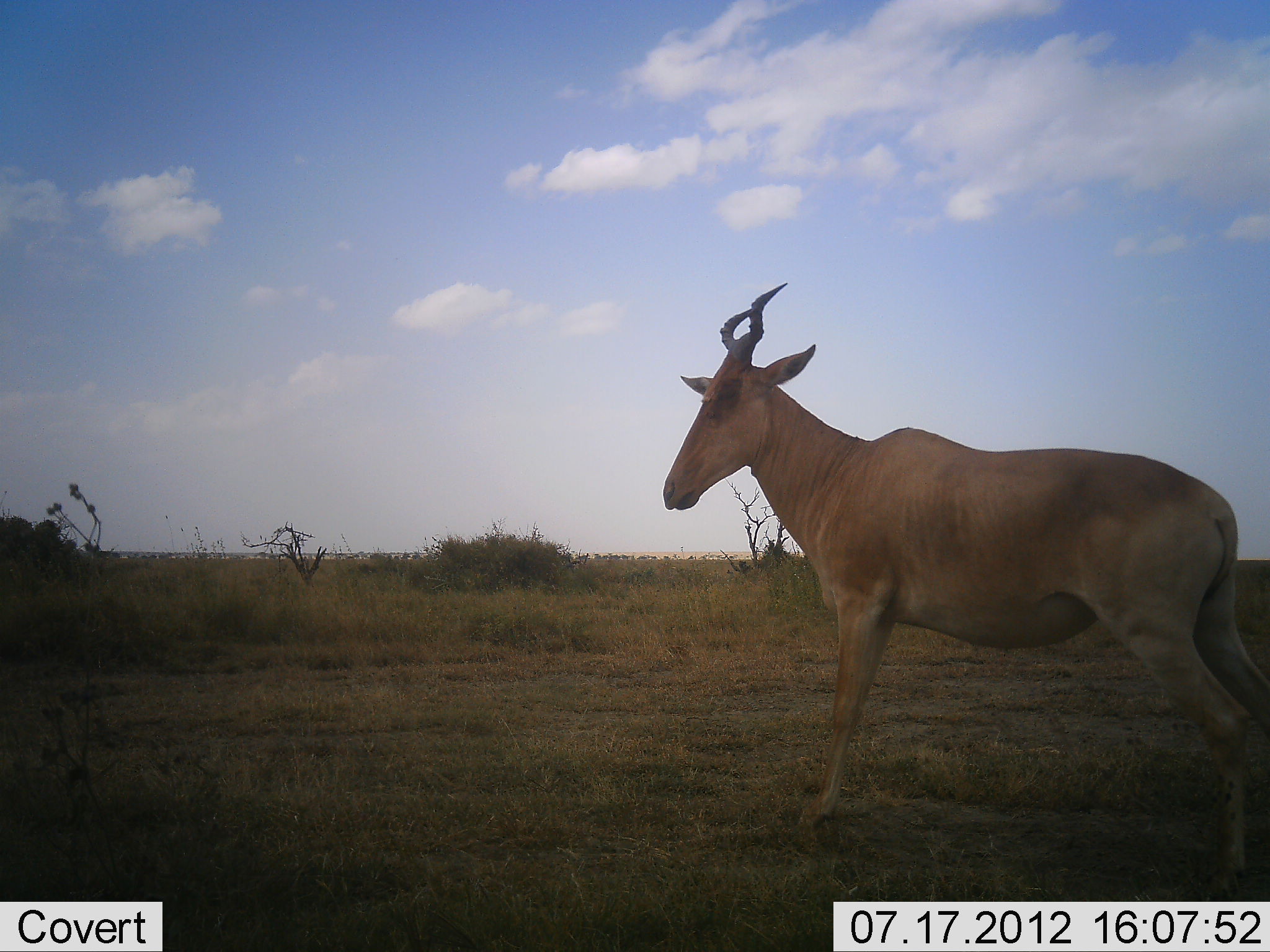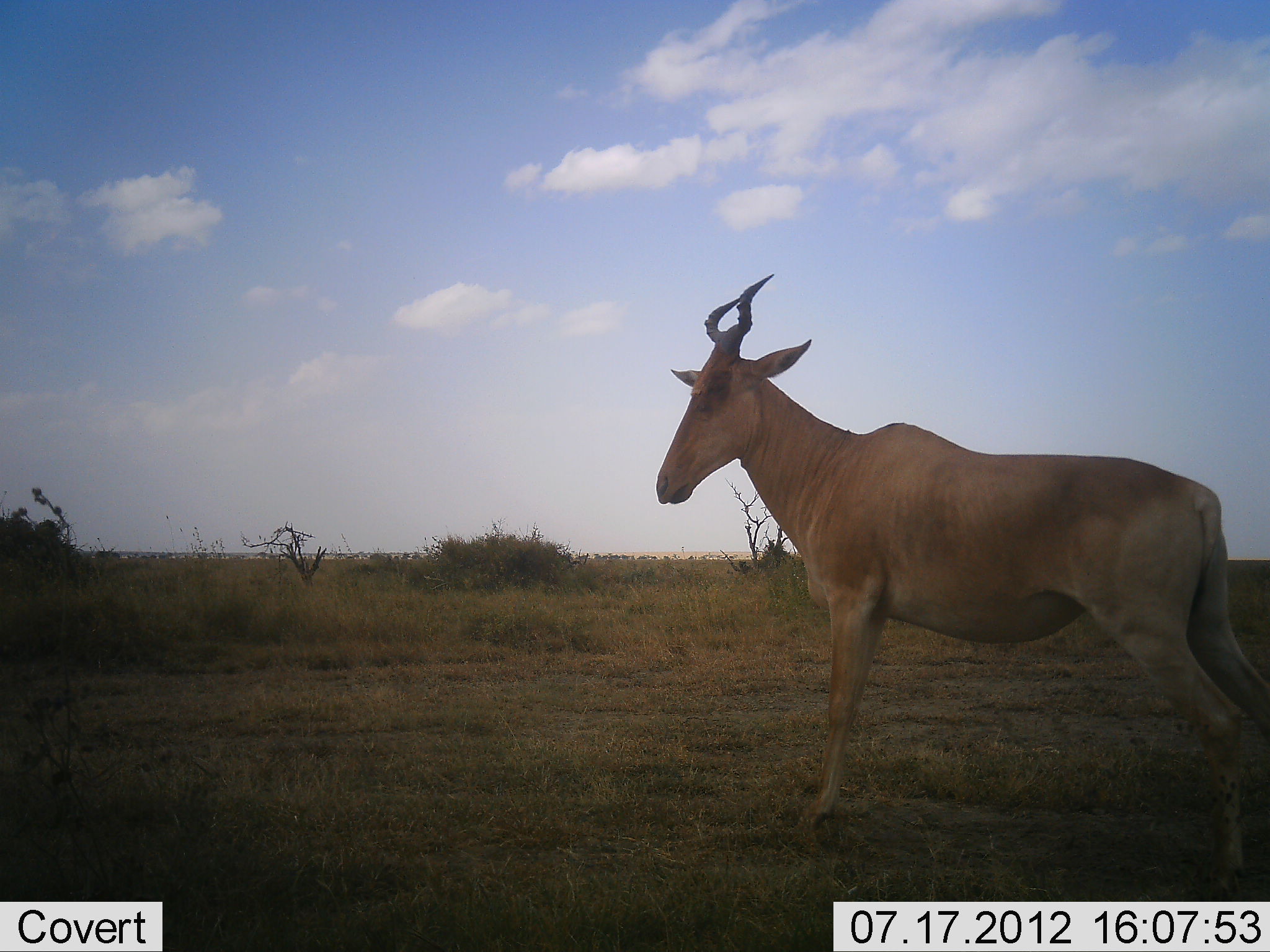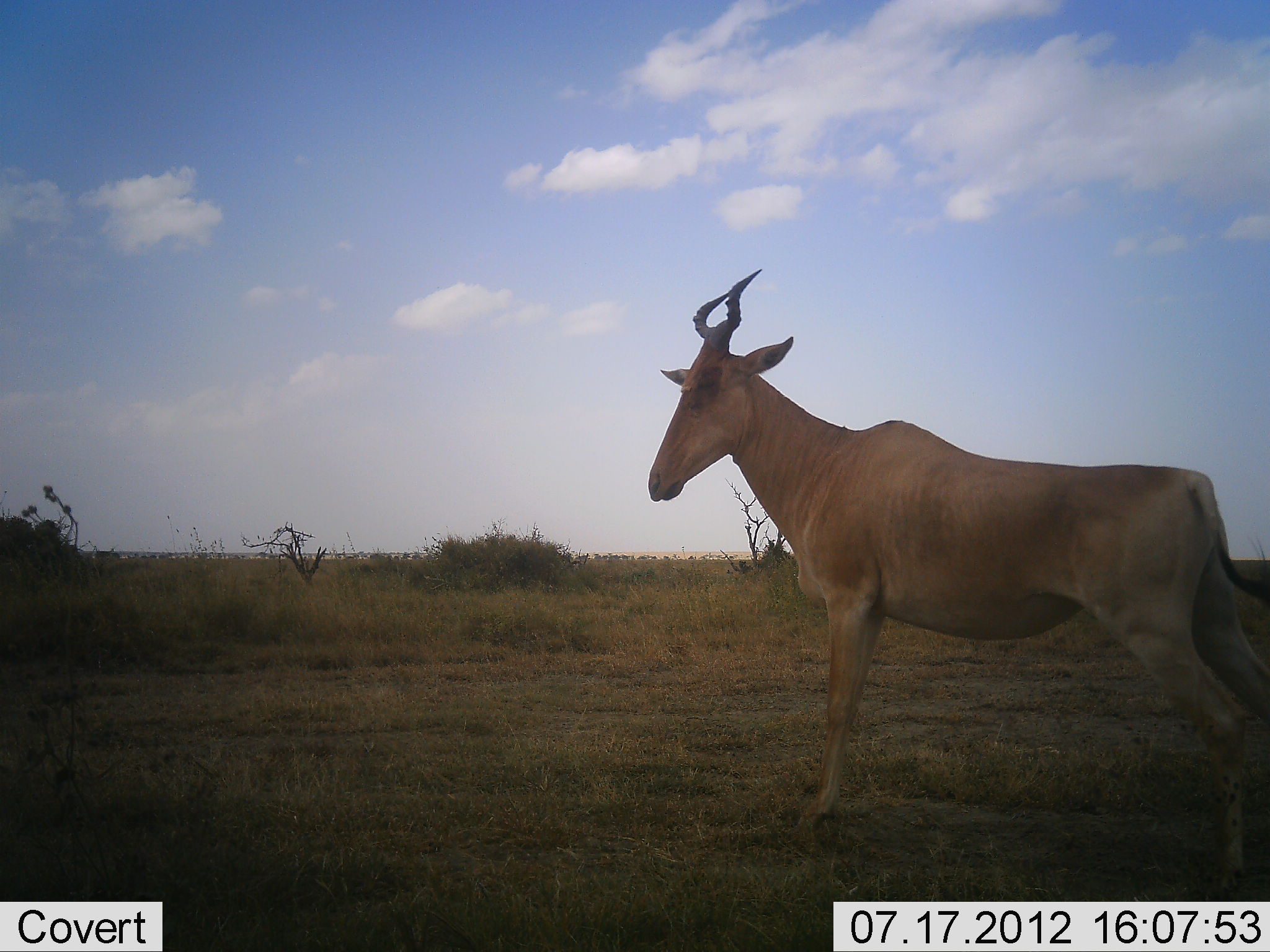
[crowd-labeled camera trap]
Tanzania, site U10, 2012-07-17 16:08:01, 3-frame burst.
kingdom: Animalia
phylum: Chordata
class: Mammalia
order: Artiodactyla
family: Bovidae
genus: Alcelaphus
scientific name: Alcelaphus buselaphus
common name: hartebeest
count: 1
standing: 90%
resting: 0%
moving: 10%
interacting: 0%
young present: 0%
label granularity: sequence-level